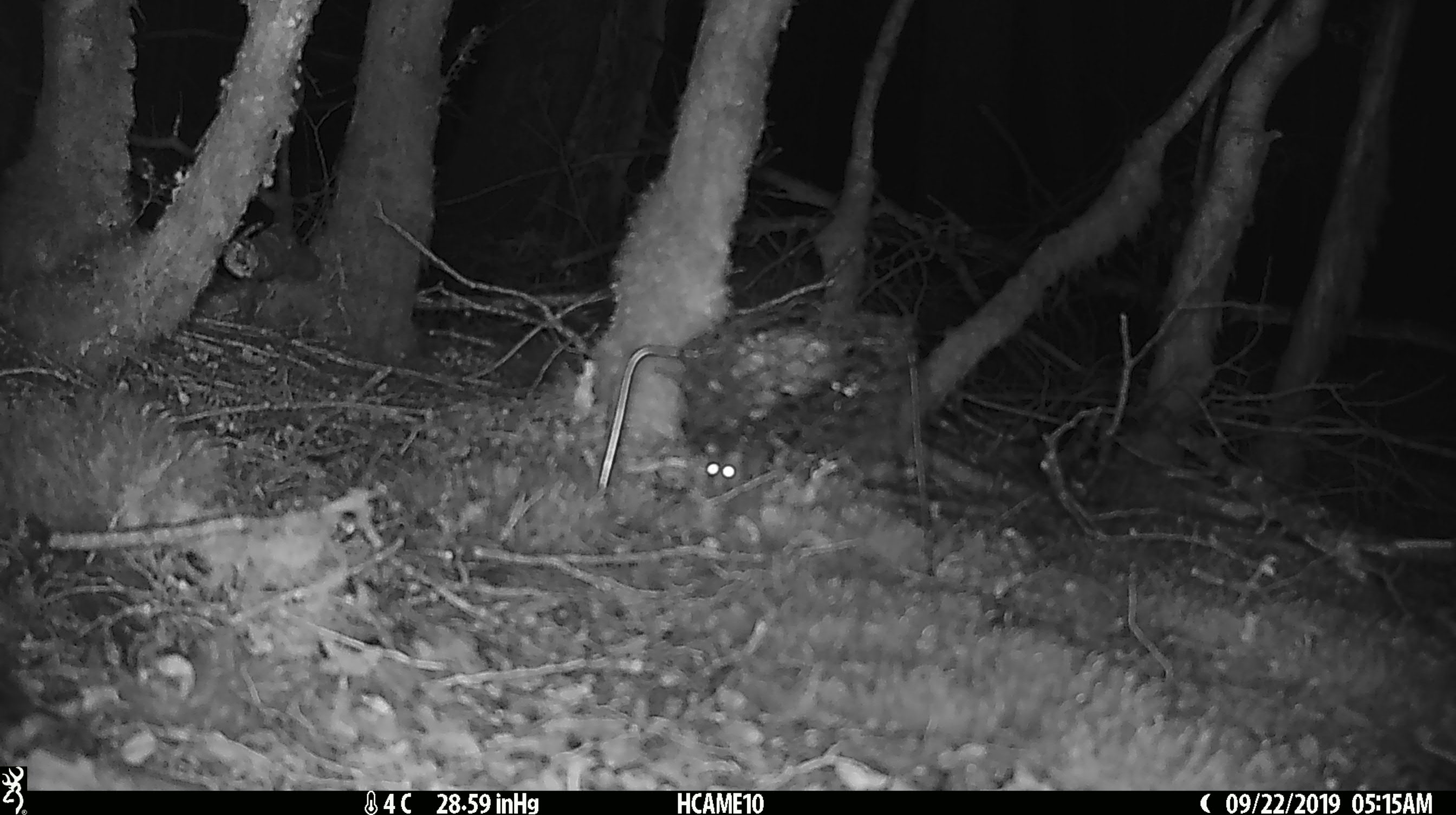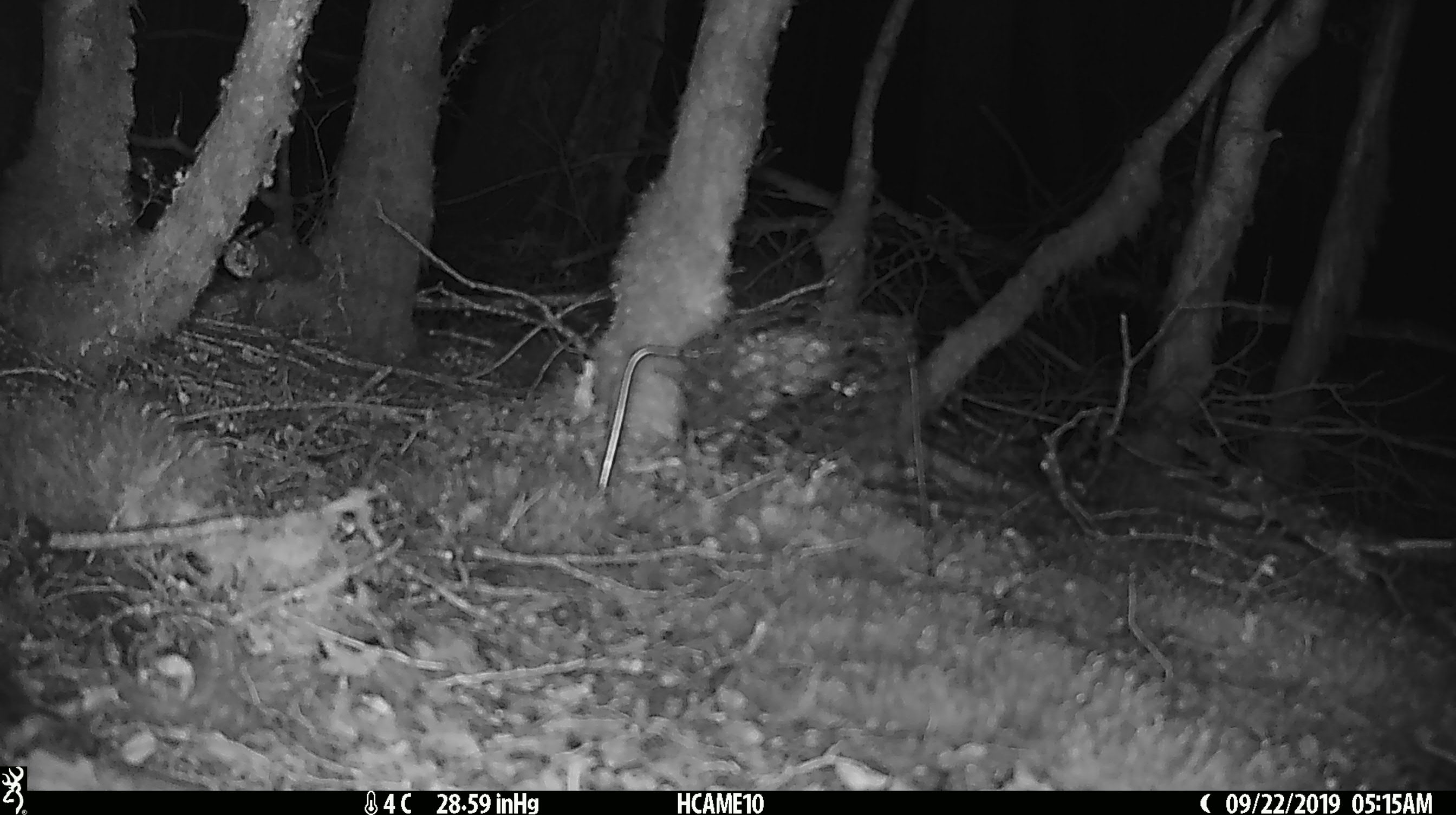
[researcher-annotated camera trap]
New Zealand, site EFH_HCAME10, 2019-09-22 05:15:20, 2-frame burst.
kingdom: Animalia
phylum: Chordata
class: Mammalia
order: Rodentia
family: Muridae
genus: Mus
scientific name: Mus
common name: mouse